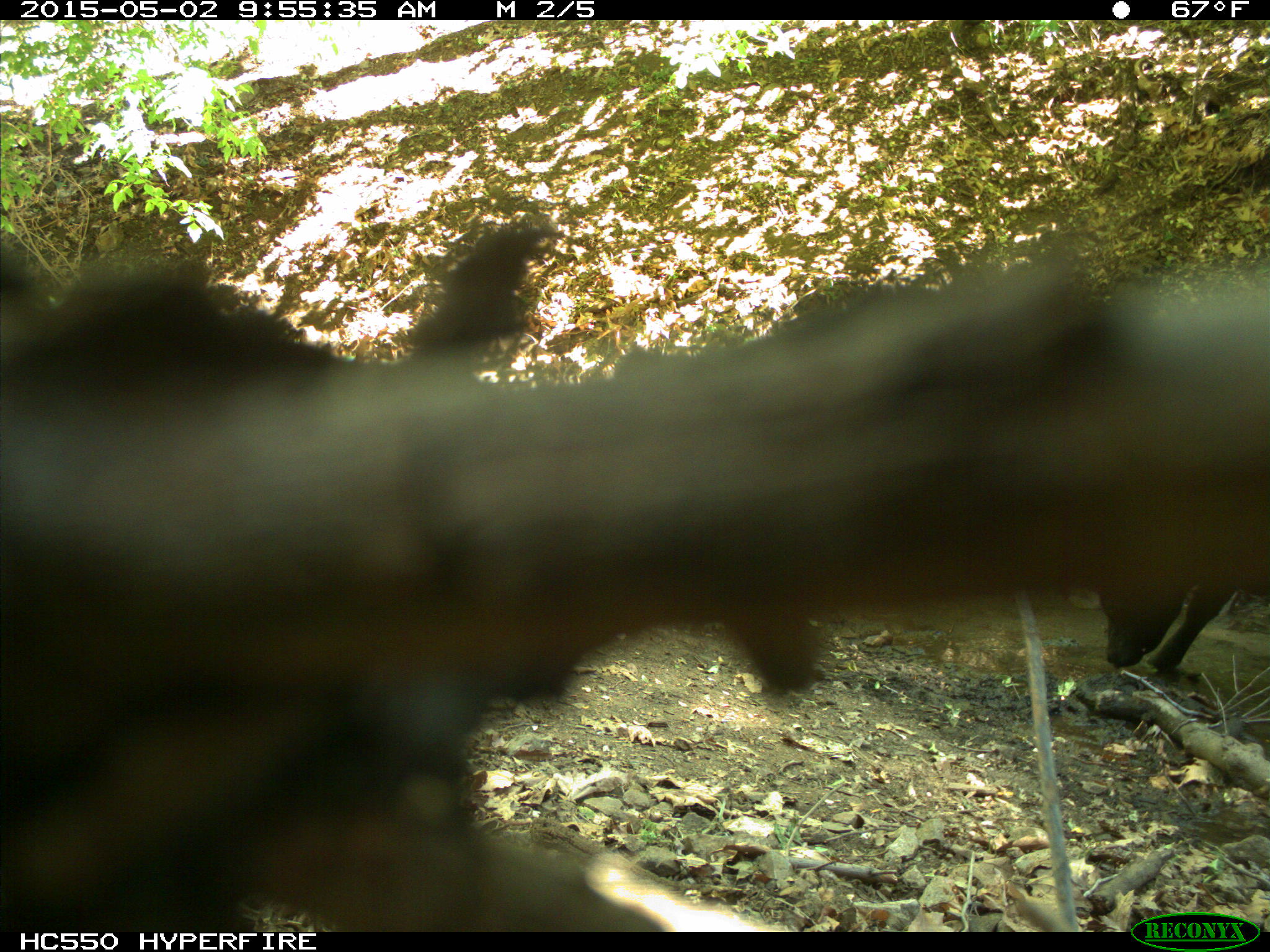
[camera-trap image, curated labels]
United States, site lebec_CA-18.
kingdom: Animalia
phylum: Chordata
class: Mammalia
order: Artiodactyla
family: Bovidae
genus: Bos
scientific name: Bos taurus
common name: domestic cow